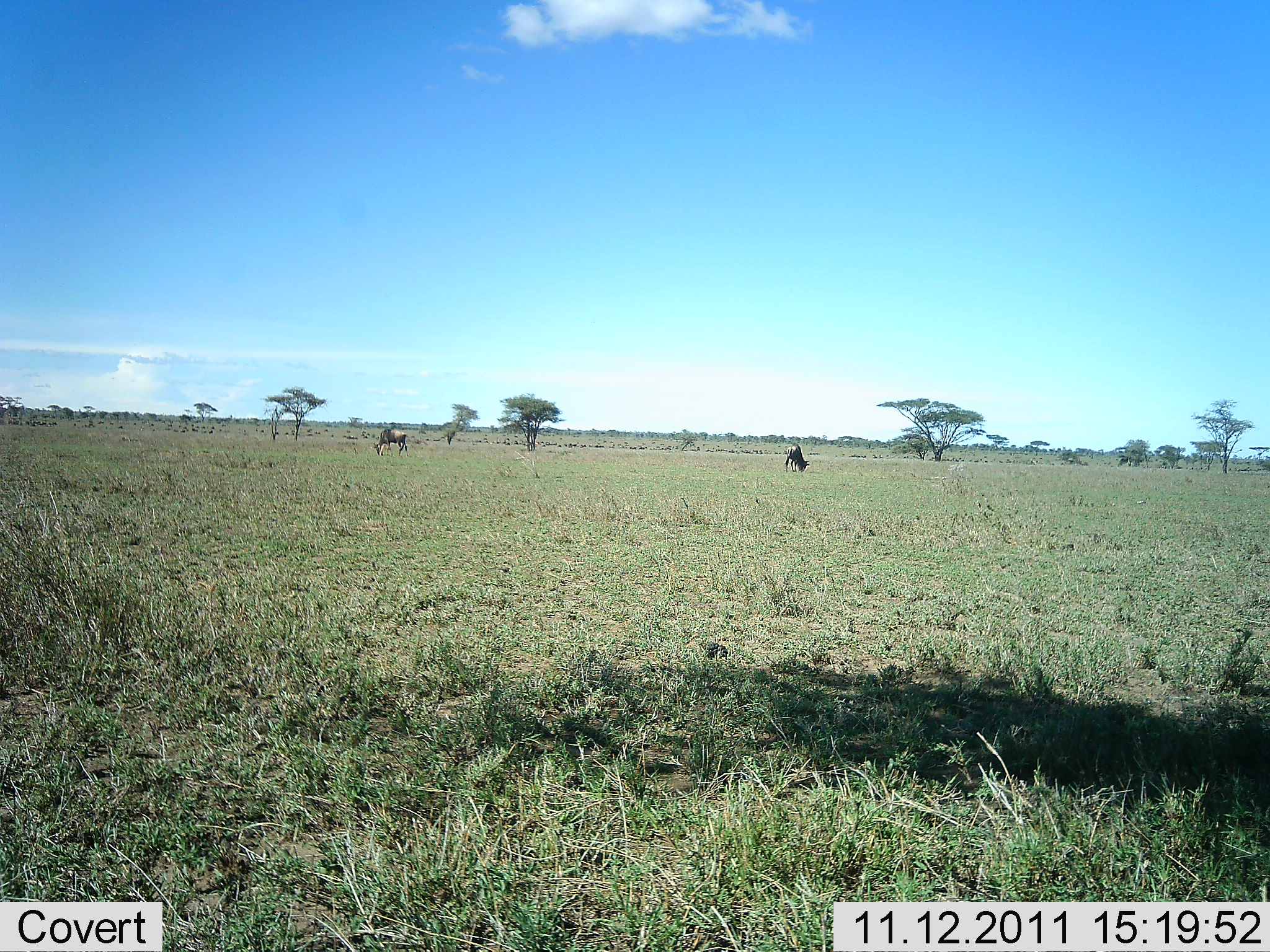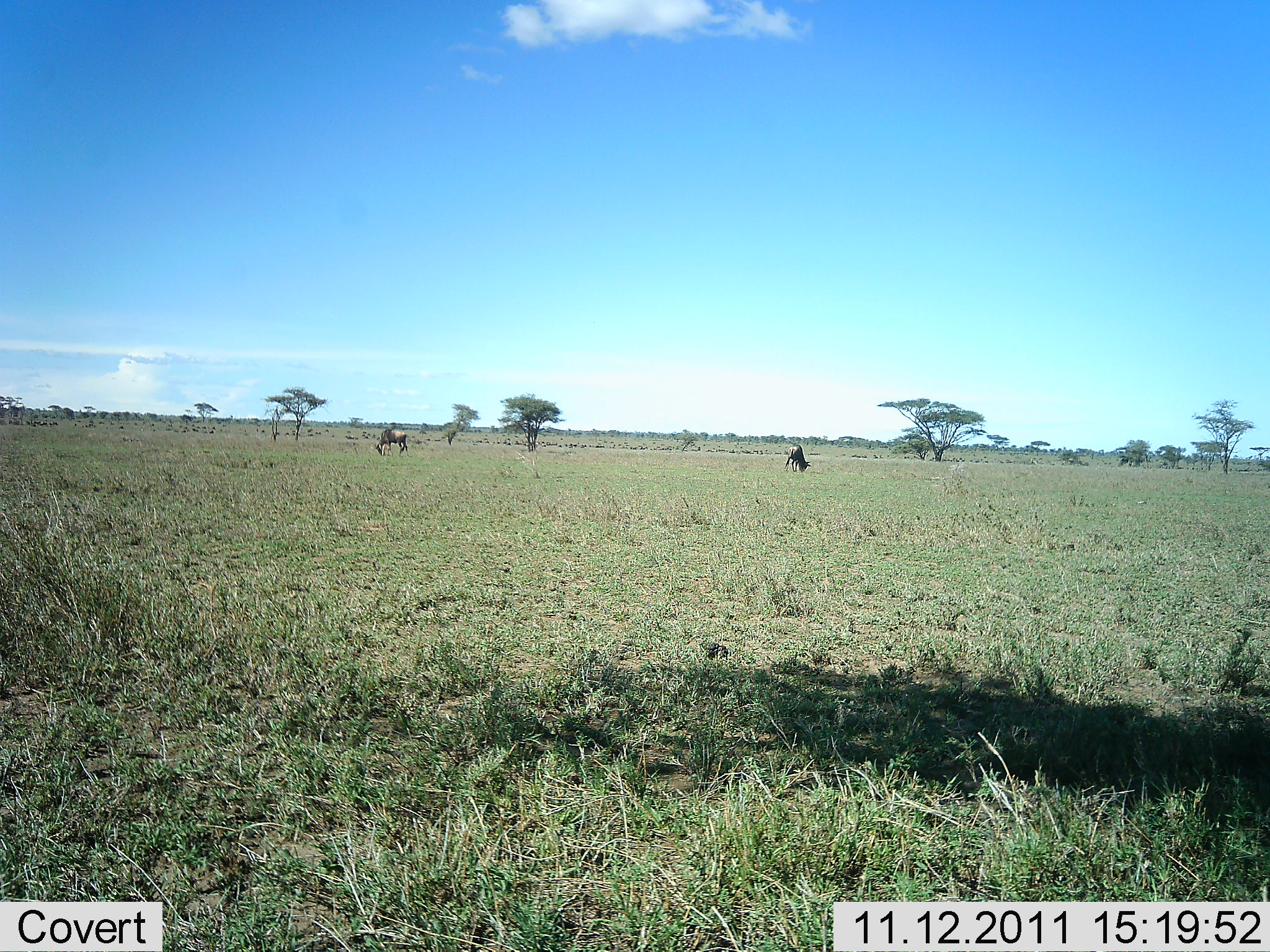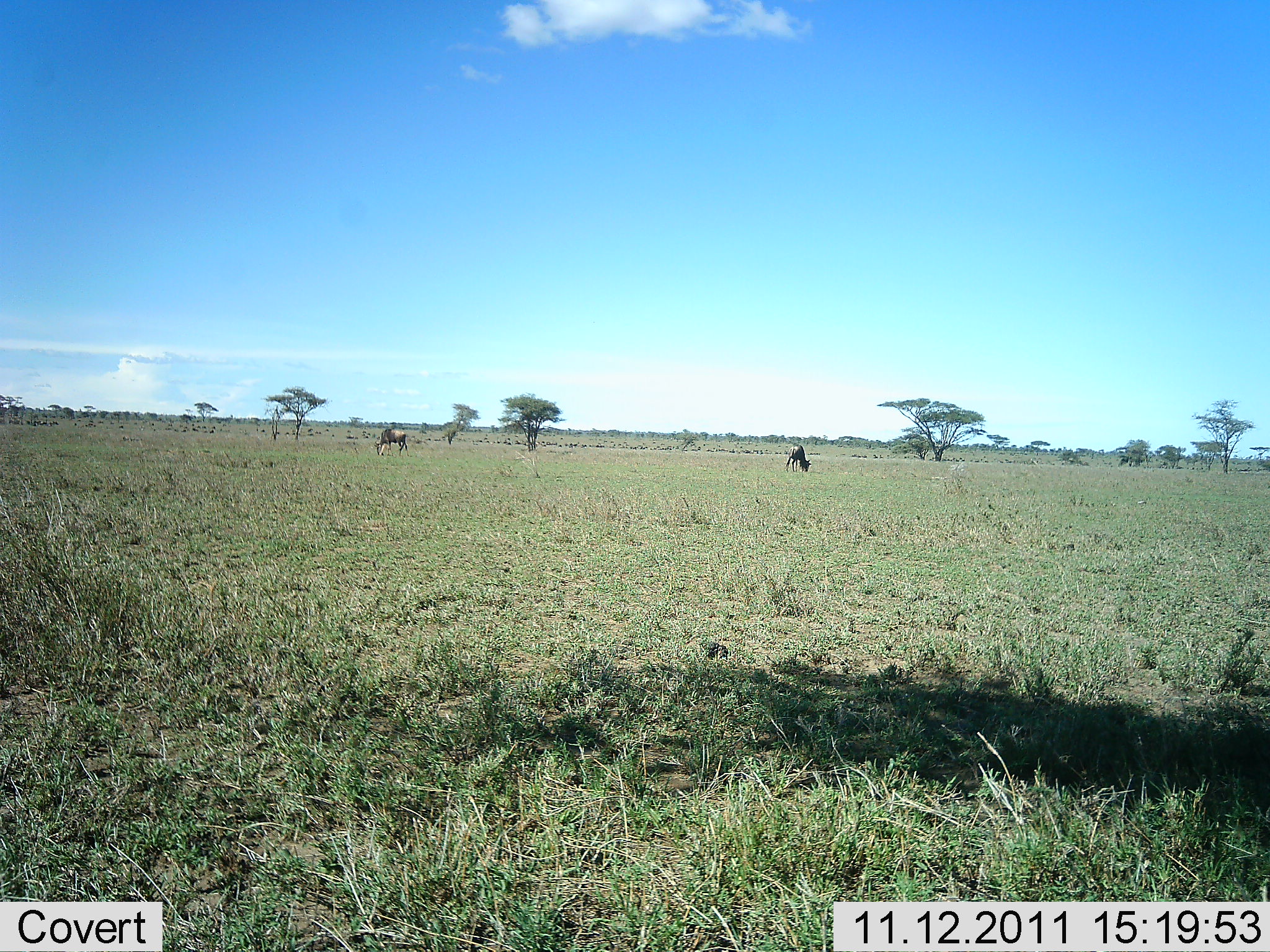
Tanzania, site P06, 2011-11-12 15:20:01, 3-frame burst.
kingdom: Animalia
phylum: Chordata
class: Mammalia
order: Artiodactyla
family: Bovidae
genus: Connochaetes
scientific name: Connochaetes taurinus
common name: blue wildebeest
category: wildebeest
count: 2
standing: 18%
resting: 0%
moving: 0%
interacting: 0%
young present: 0%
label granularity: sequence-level